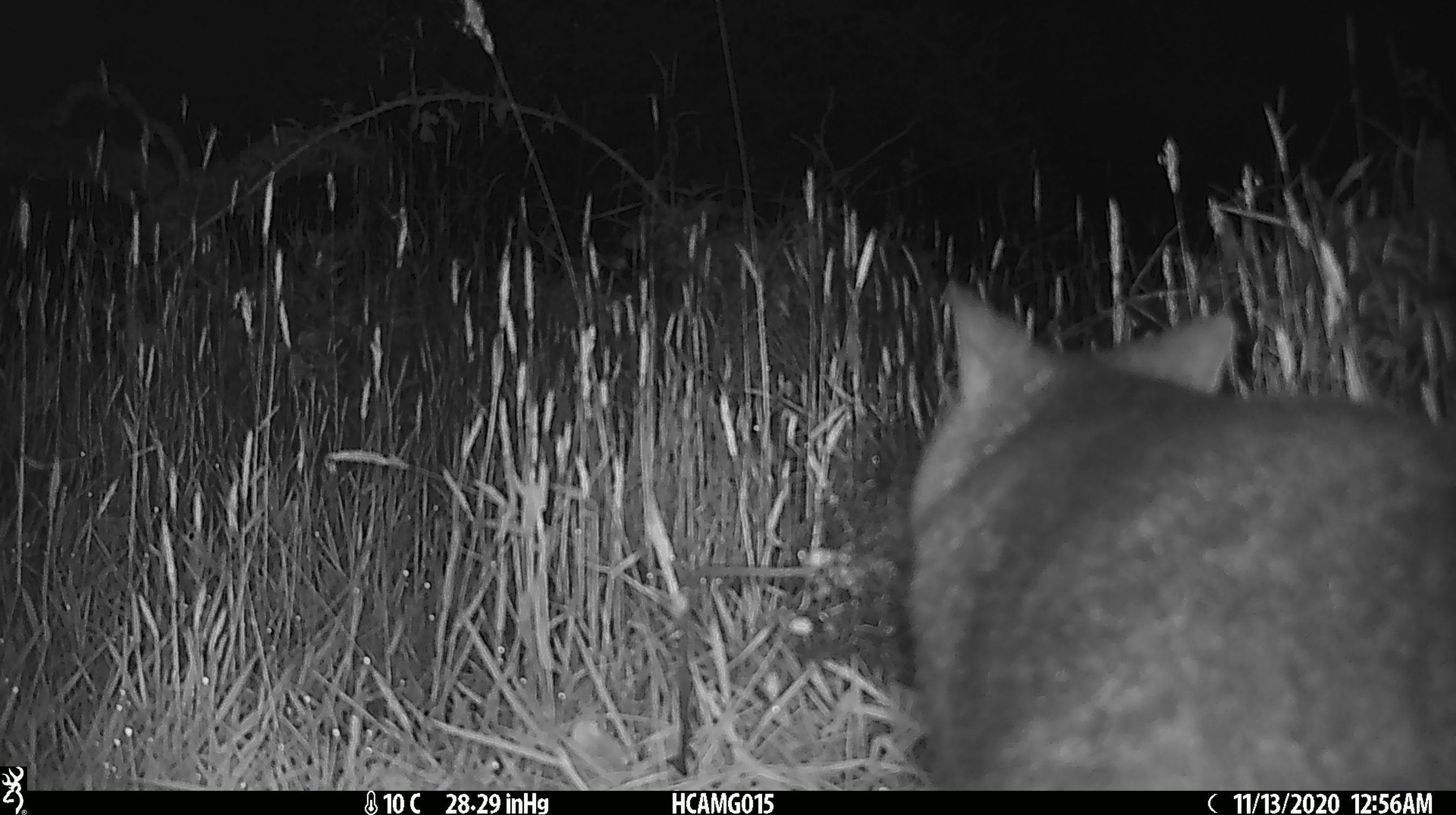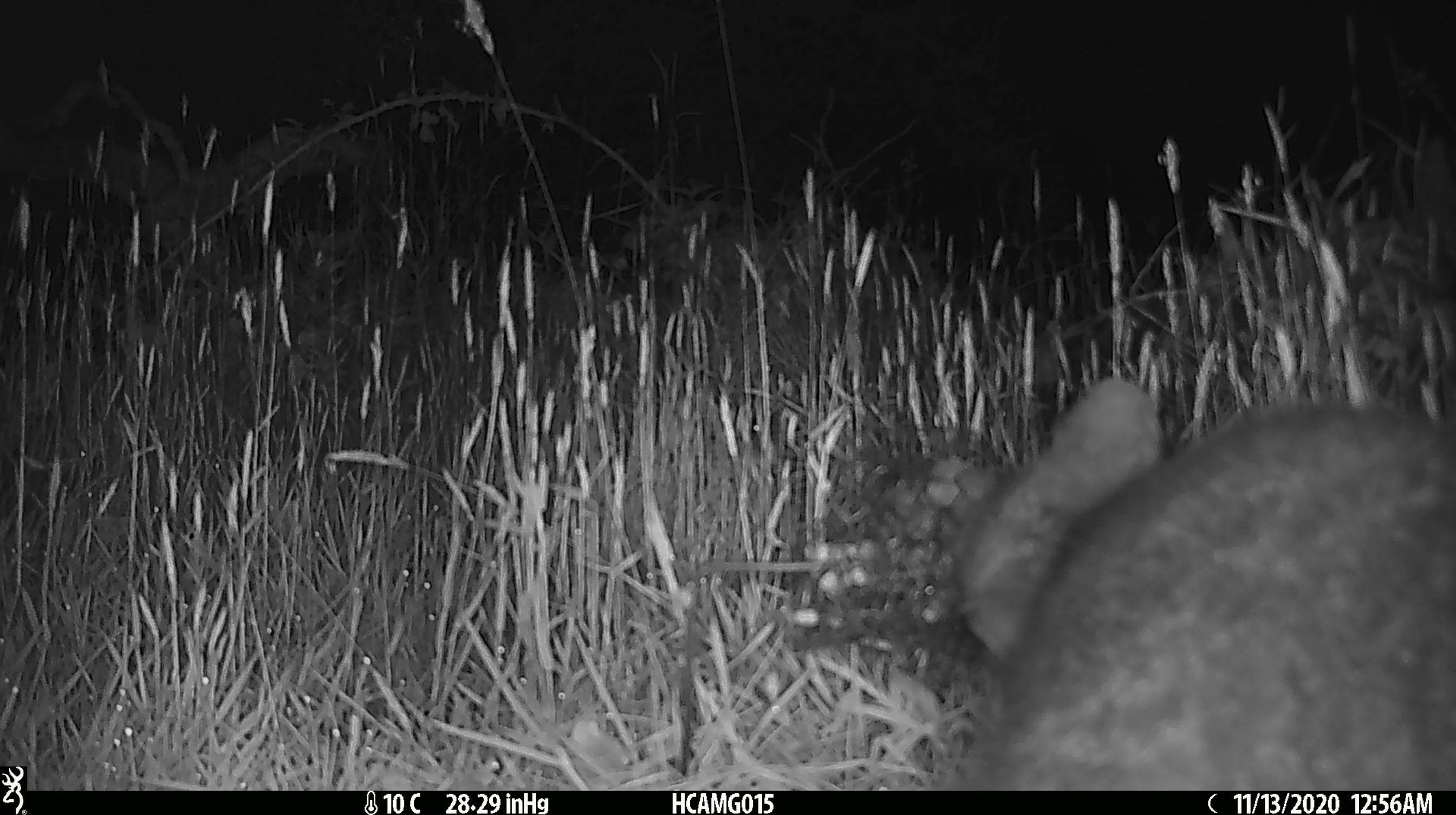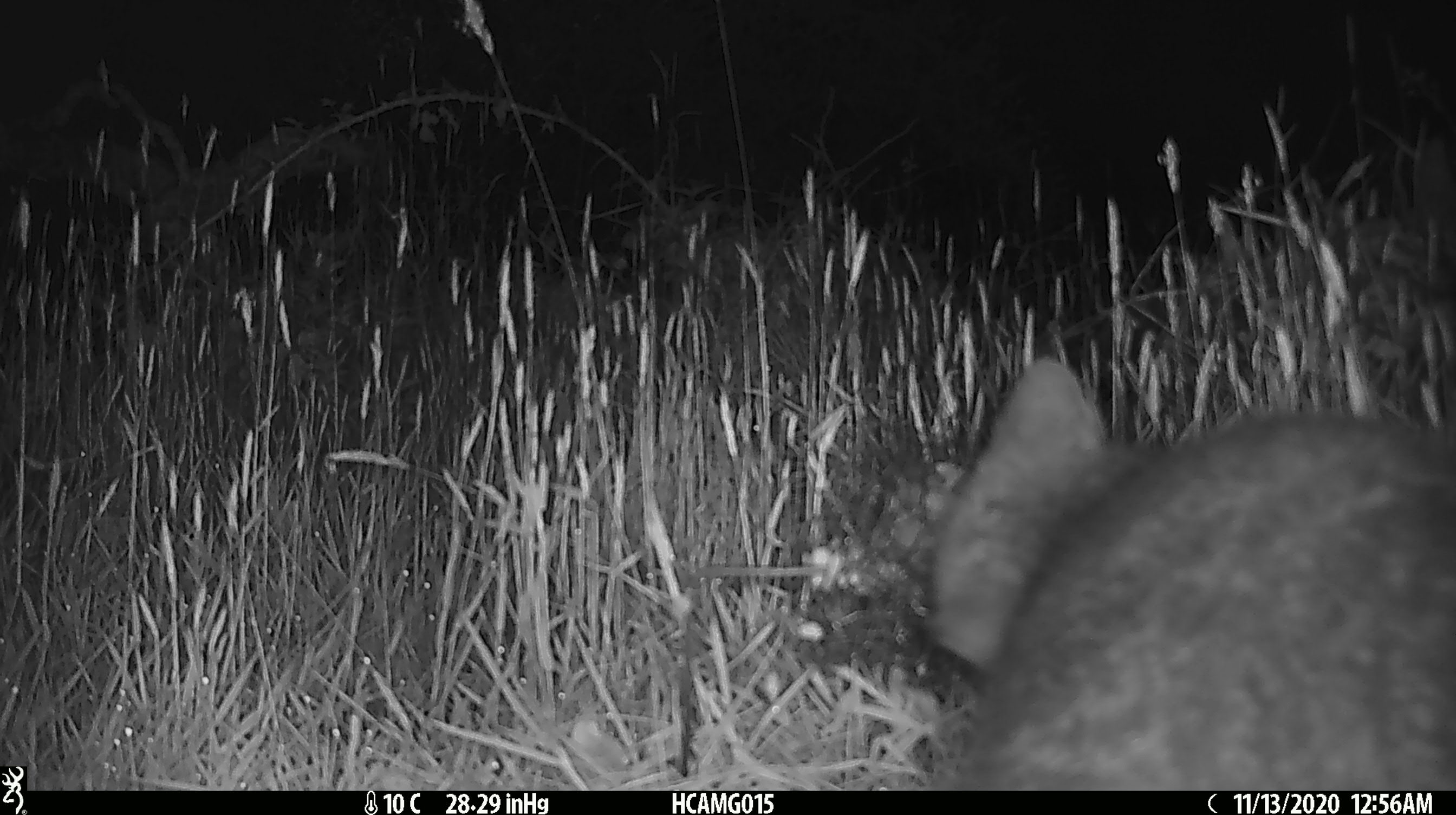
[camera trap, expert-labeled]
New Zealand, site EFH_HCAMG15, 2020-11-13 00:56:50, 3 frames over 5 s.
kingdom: Animalia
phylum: Chordata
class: Mammalia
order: Diprotodontia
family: Phalangeridae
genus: Trichosurus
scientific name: Trichosurus vulpecula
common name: common brushtail possum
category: possum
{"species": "possum (common brushtail possum) (Trichosurus vulpecula)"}